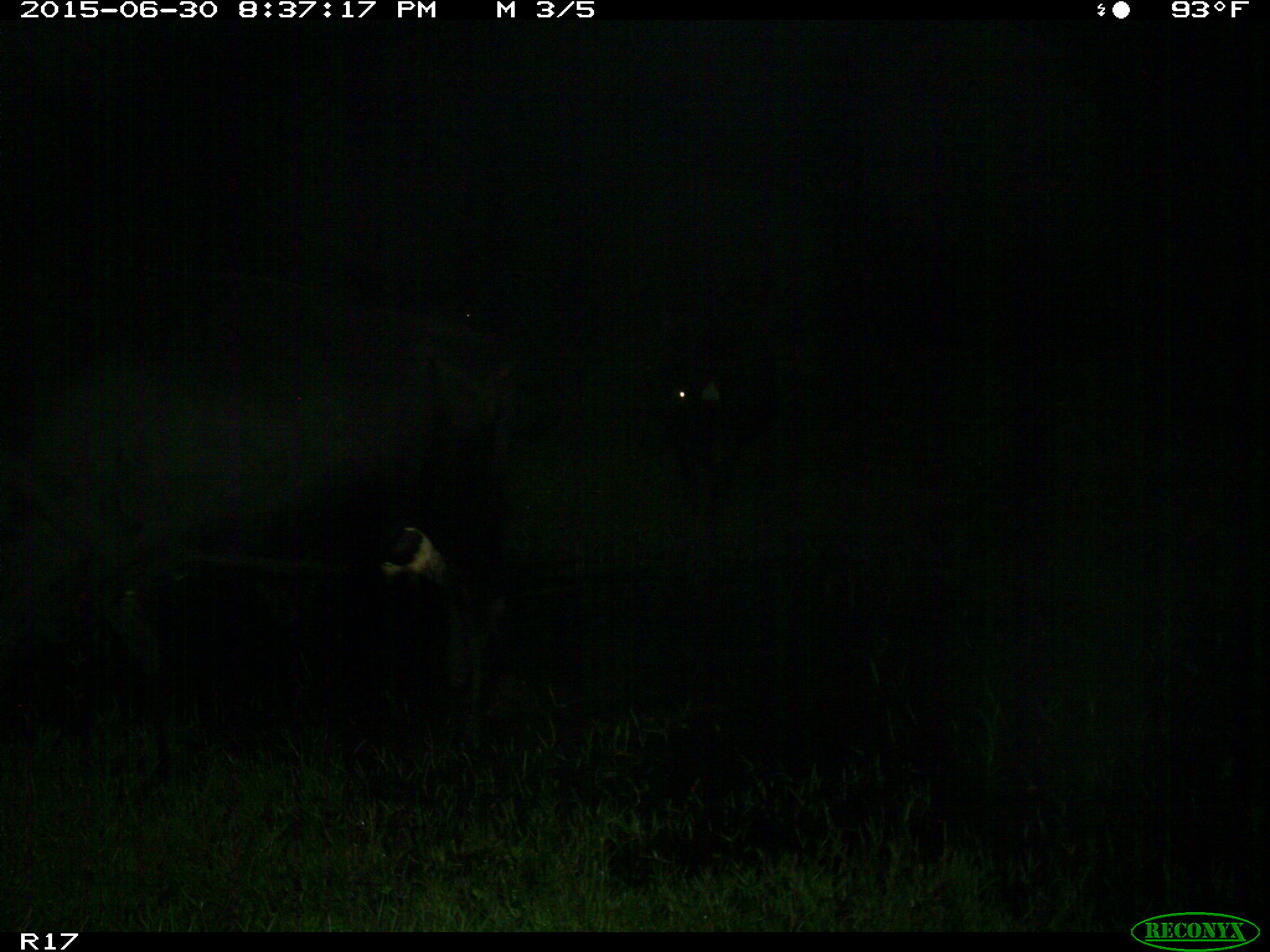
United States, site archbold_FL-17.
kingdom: Animalia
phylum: Chordata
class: Mammalia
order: Artiodactyla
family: Bovidae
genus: Bos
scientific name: Bos taurus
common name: domestic cow